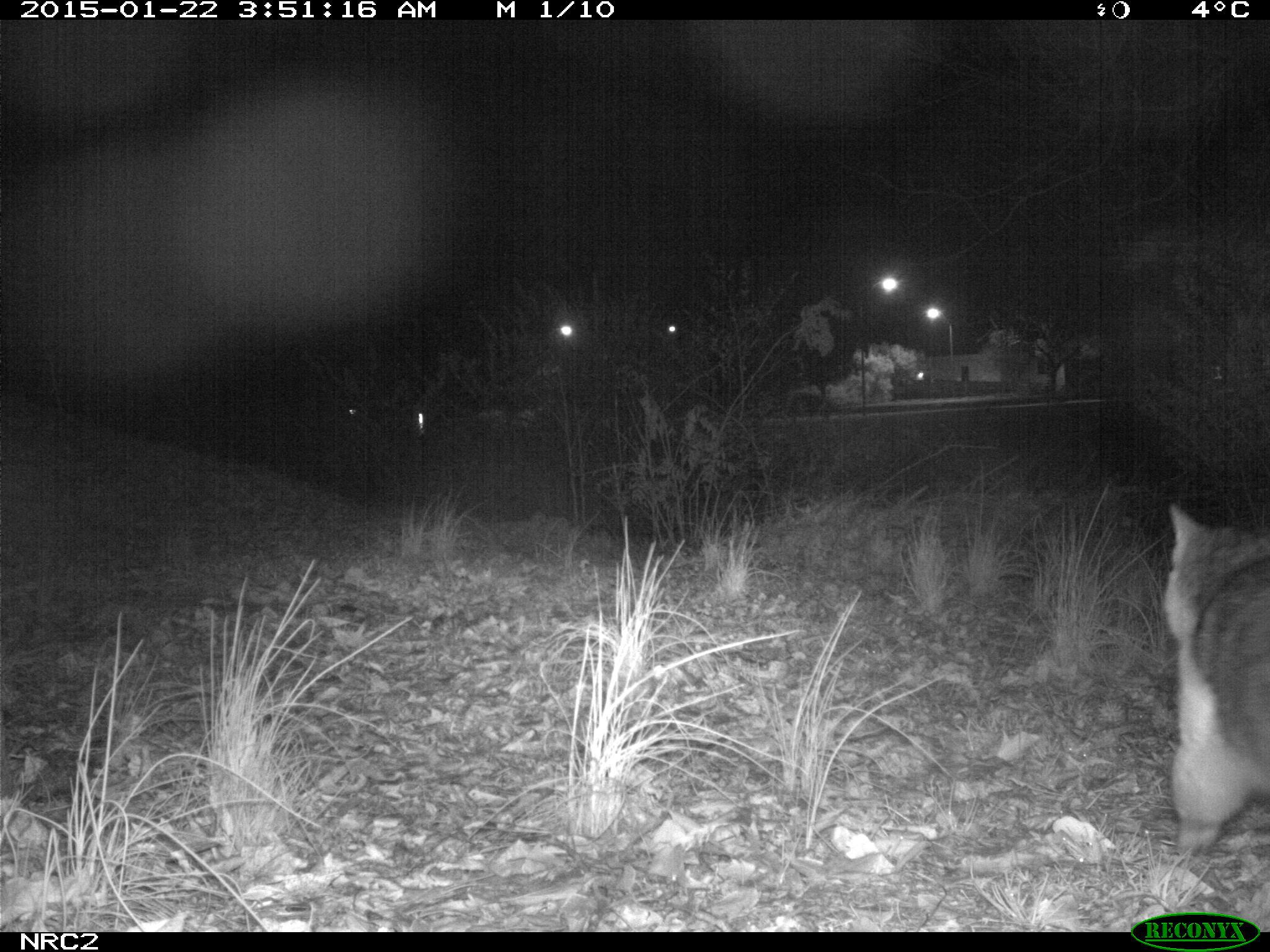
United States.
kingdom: Animalia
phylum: Chordata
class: Mammalia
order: Carnivora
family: Felidae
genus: Felis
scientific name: Felis catus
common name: domestic cat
Domestic Cat (Felis catus).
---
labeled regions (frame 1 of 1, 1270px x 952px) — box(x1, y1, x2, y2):
Domestic Cat: box(1155, 476, 1270, 849)